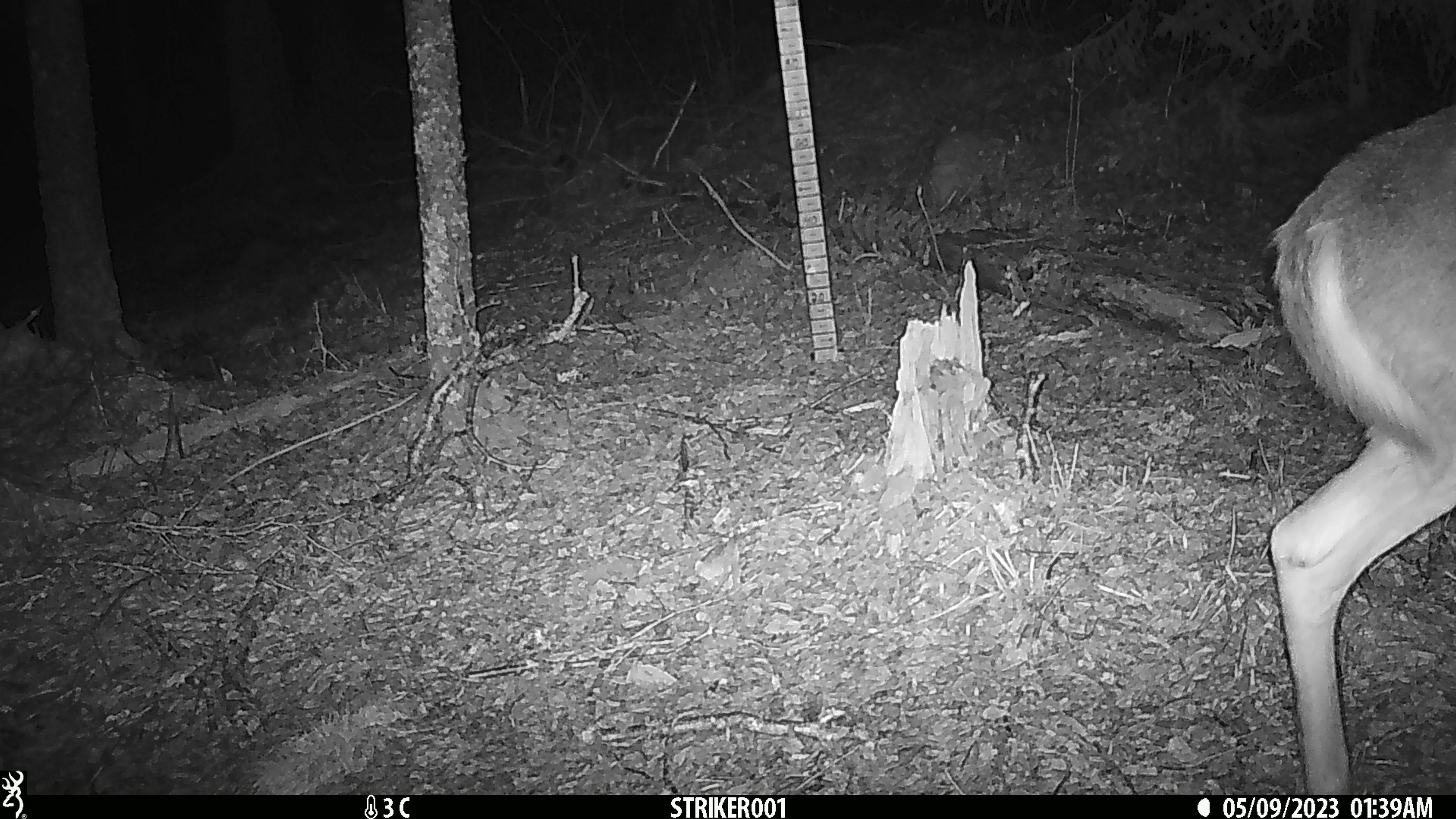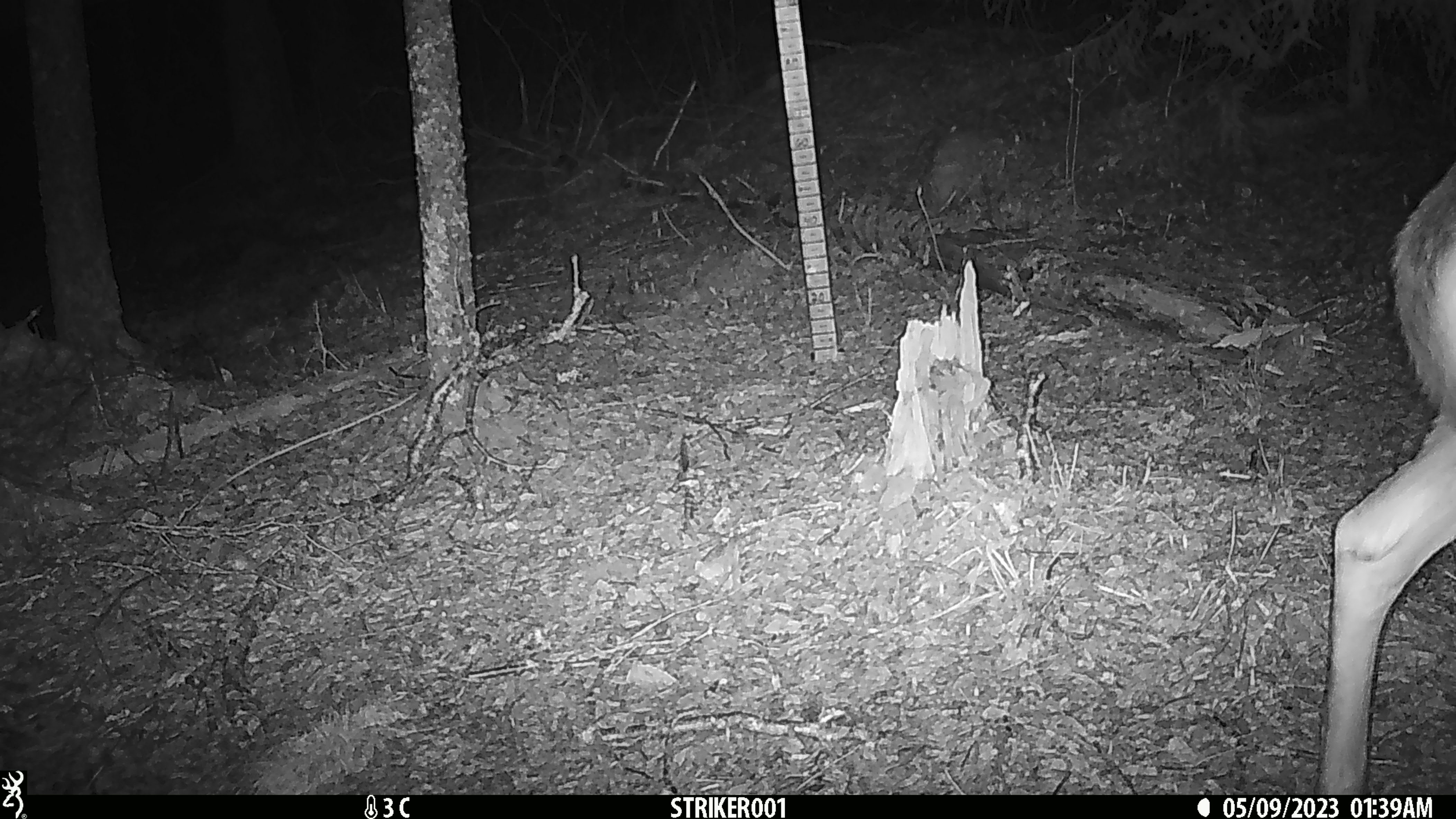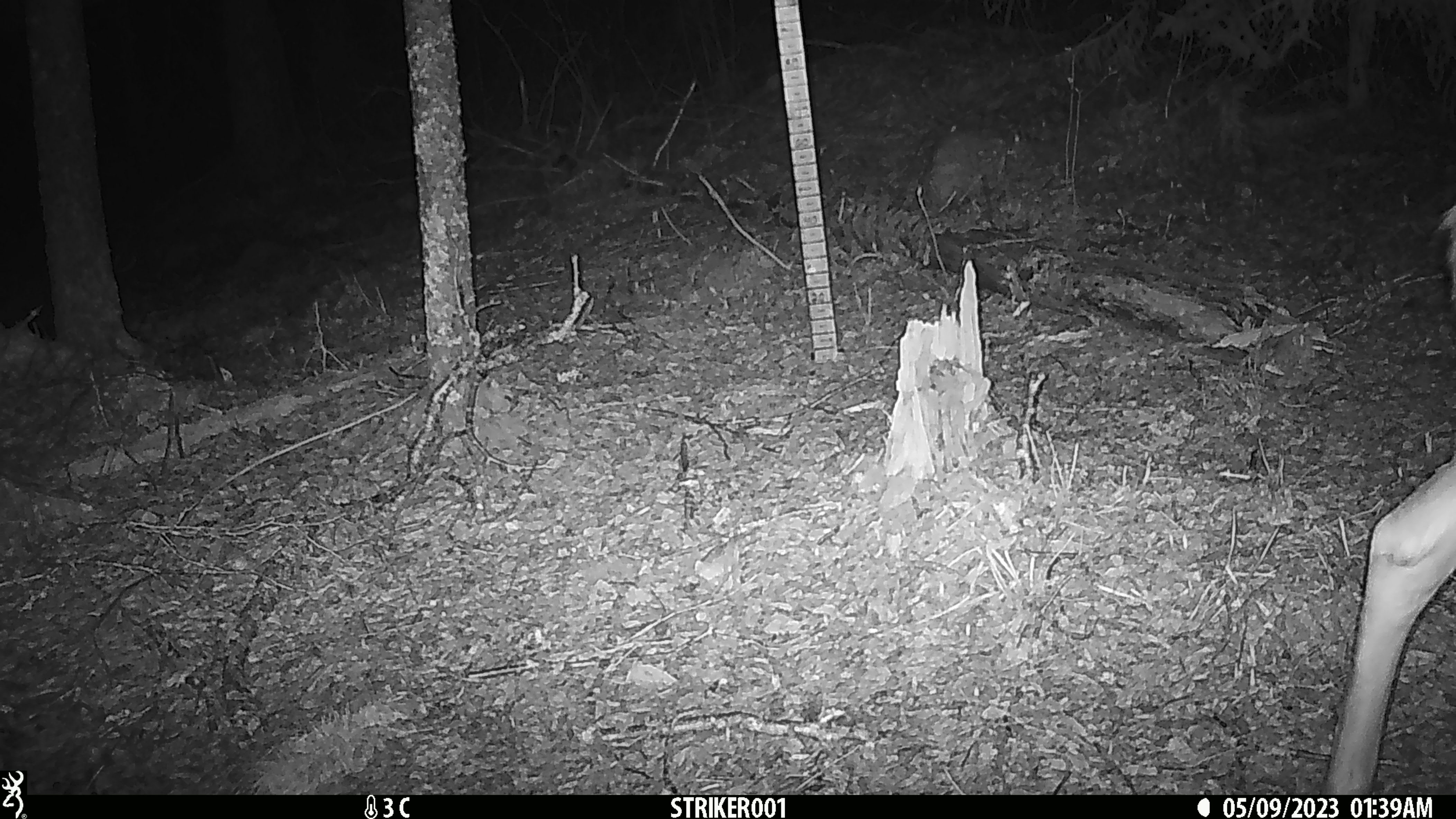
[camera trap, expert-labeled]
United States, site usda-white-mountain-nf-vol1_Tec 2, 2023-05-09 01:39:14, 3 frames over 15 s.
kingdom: Animalia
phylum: Chordata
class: Mammalia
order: Artiodactyla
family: Cervidae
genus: Odocoileus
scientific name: Odocoileus virginianus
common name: white-tailed deer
White-tailed deer (Odocoileus virginianus).